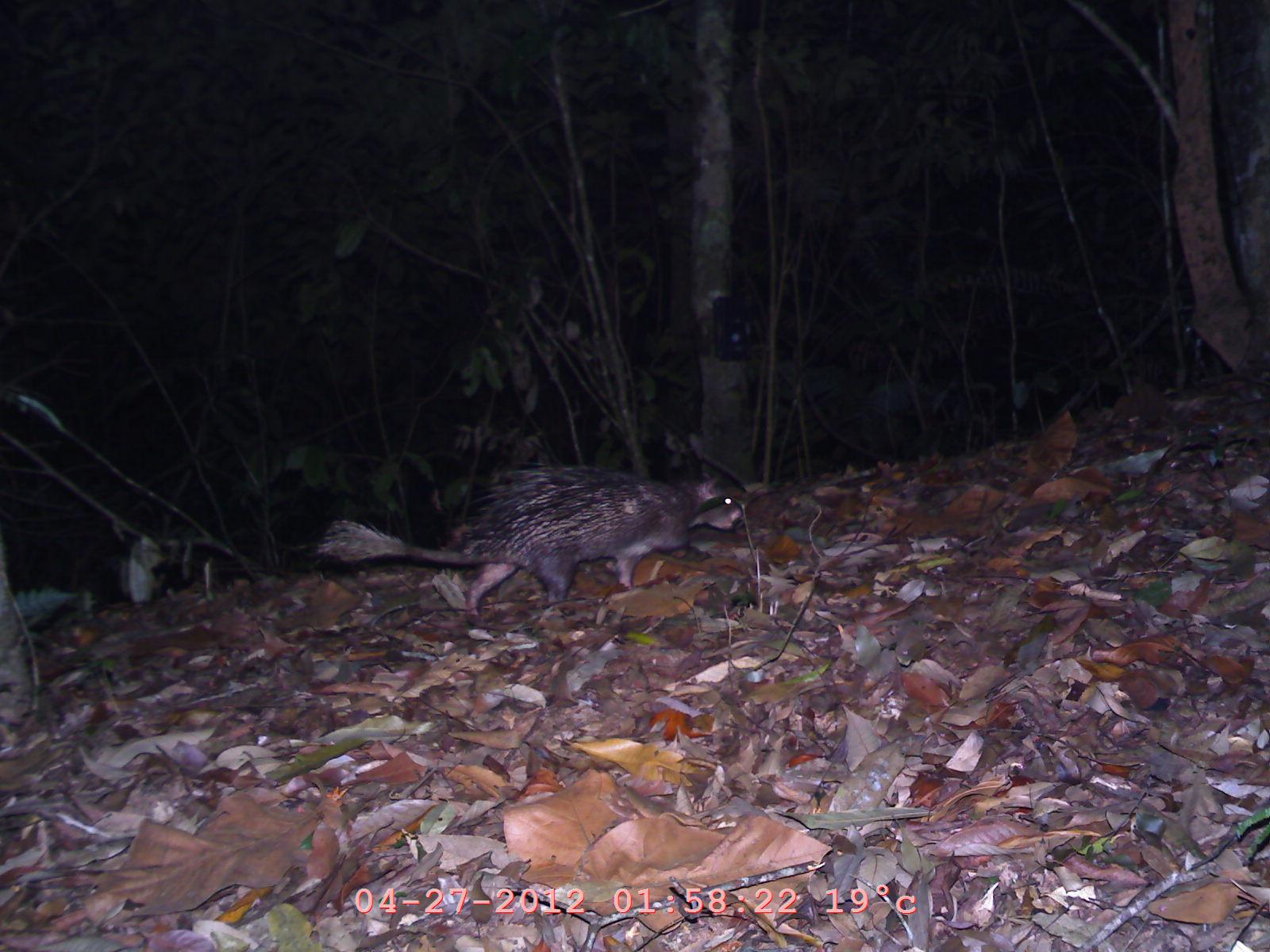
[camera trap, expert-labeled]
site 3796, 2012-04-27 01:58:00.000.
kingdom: Animalia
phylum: Chordata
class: Mammalia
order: Rodentia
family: Hystricidae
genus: Atherurus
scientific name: Atherurus macrourus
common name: asian brush-tailed porcupine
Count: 1.